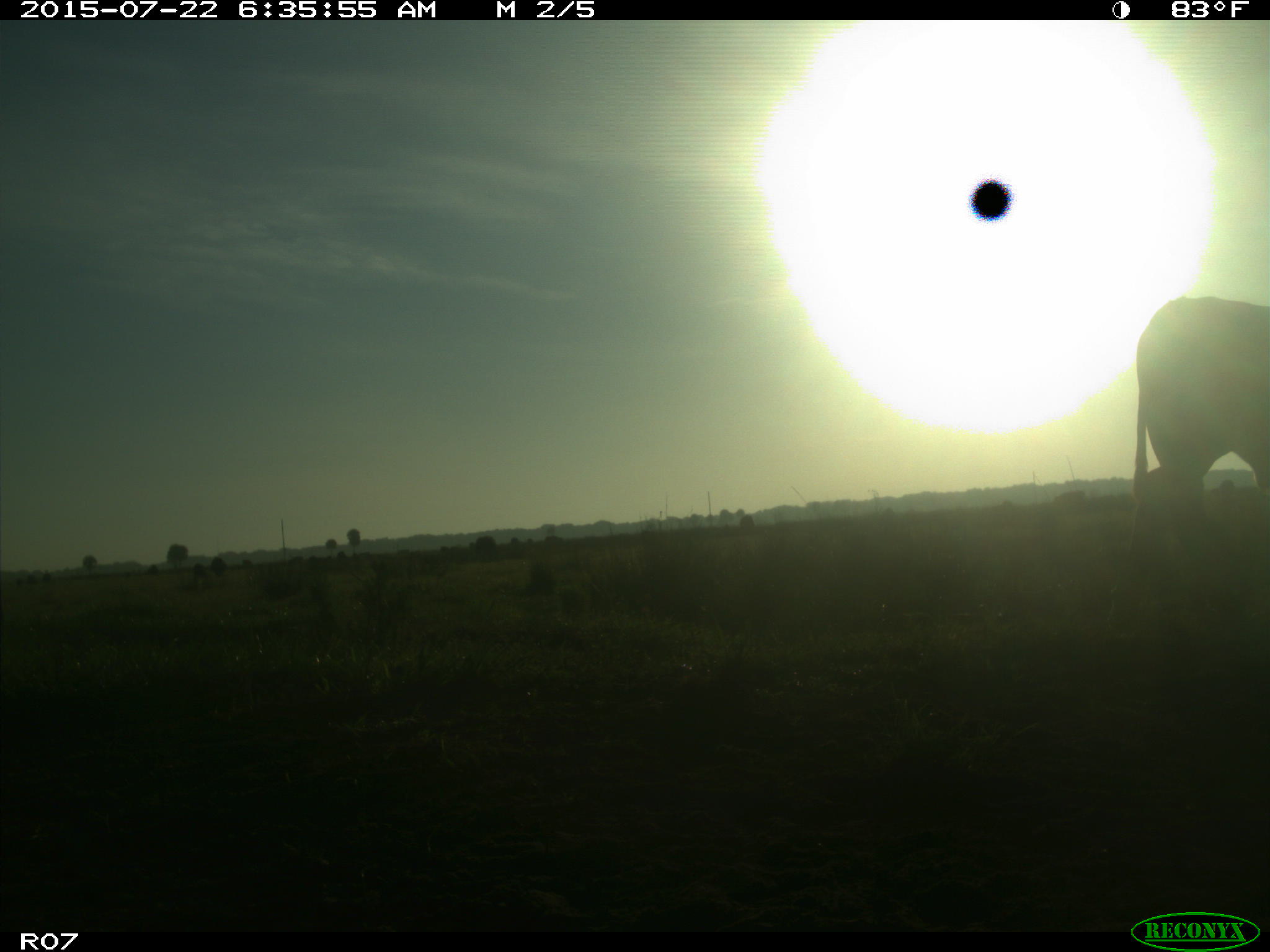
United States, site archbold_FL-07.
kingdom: Animalia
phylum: Chordata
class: Mammalia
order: Artiodactyla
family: Bovidae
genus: Bos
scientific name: Bos taurus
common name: domestic cow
Bos taurus (domestic cow).